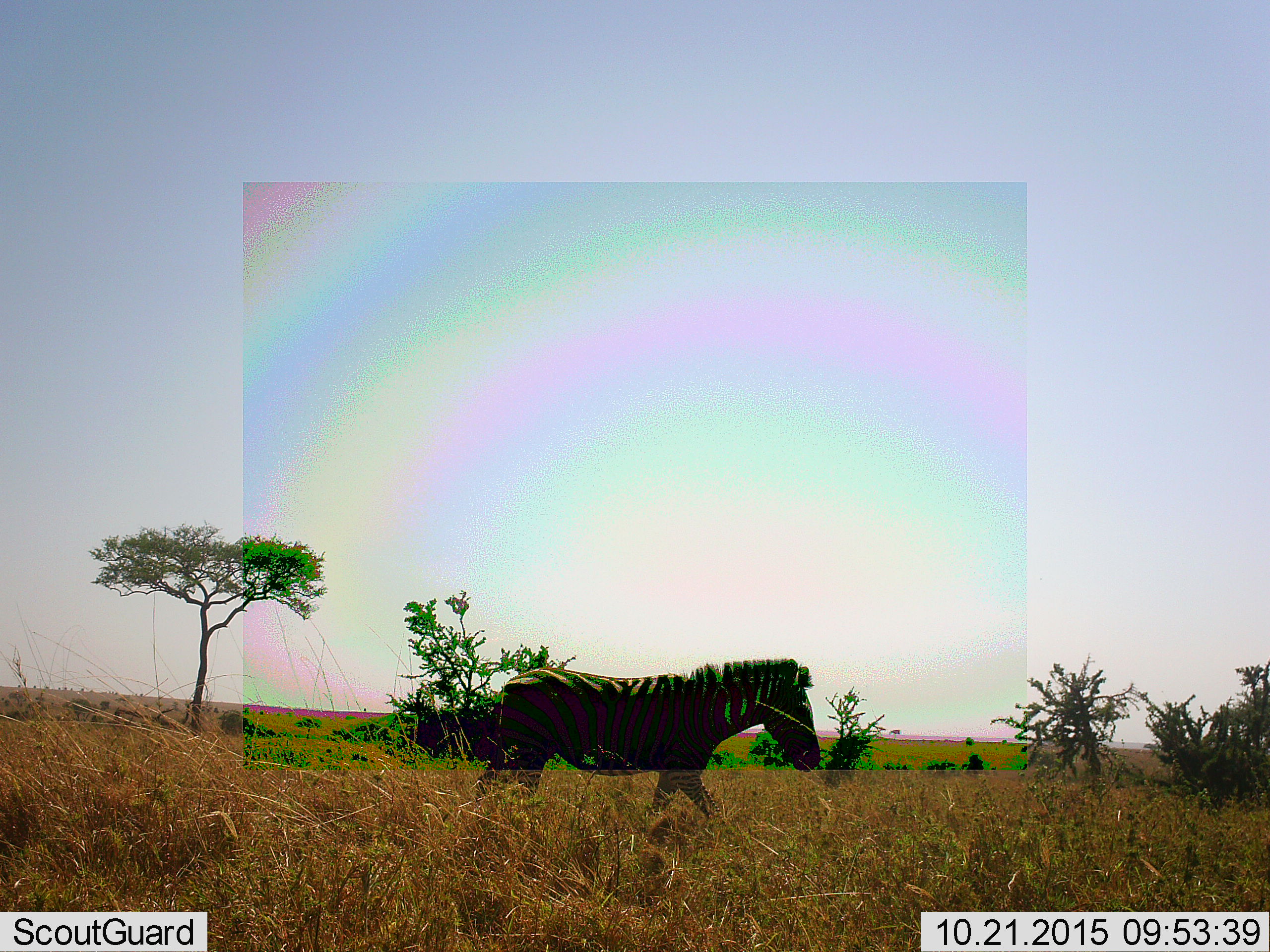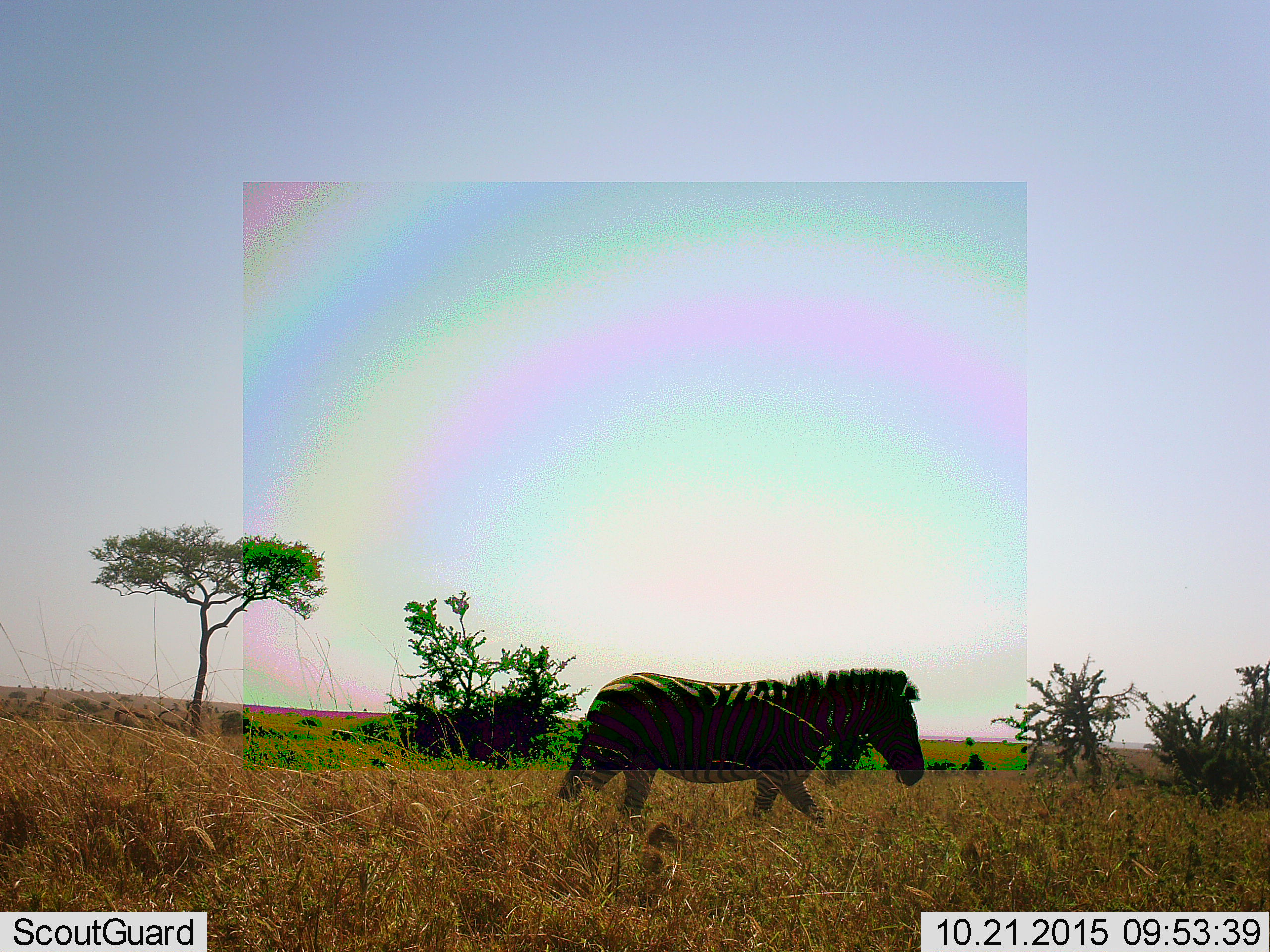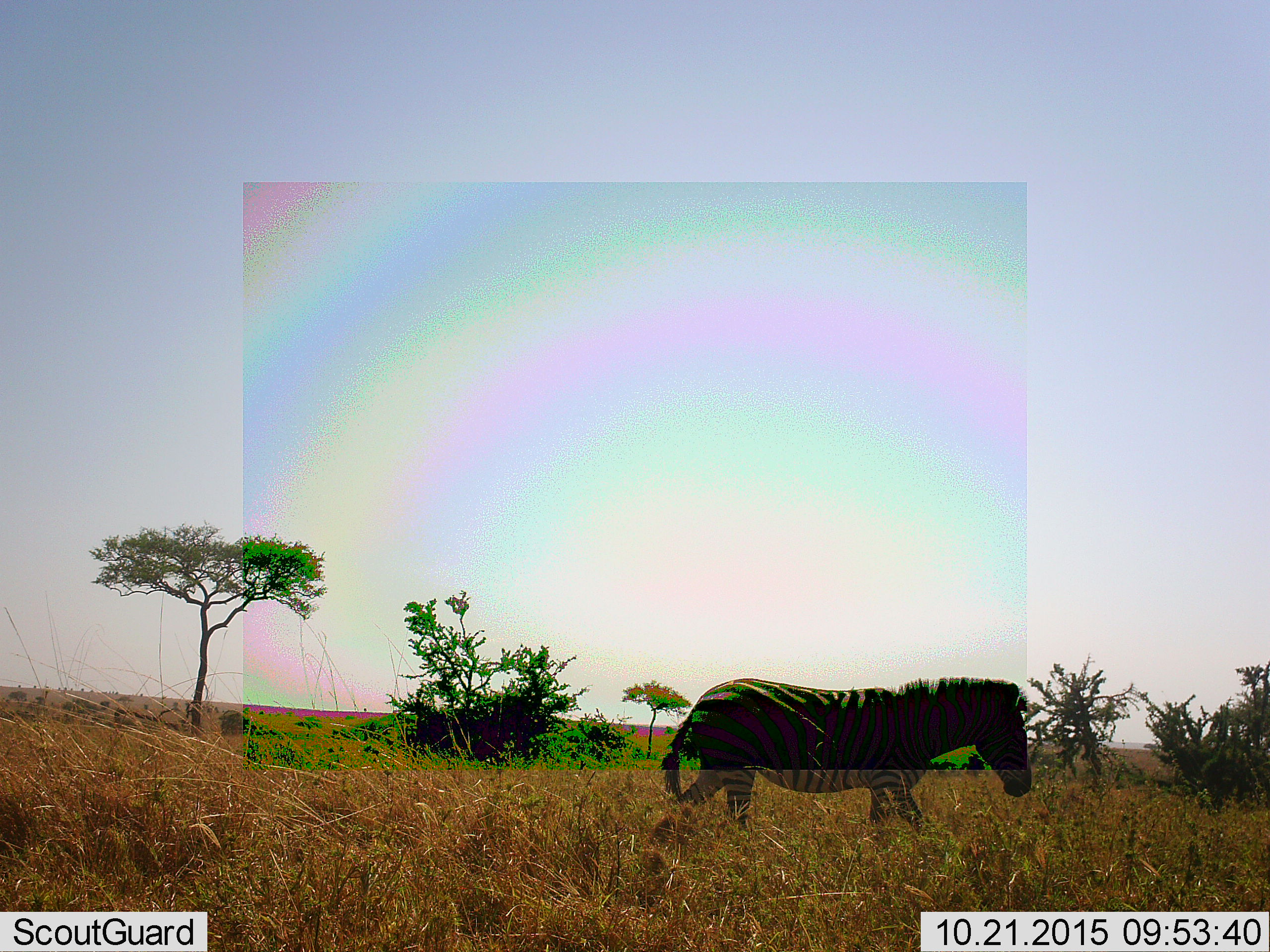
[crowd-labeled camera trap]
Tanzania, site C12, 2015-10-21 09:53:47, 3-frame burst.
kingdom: Animalia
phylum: Chordata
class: Mammalia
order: Perissodactyla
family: Equidae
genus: Equus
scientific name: Equus quagga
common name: plains zebra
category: zebra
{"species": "zebra (plains zebra) (Equus quagga)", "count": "1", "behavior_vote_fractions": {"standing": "0%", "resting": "0%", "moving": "100%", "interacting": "0%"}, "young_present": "0%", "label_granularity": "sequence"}